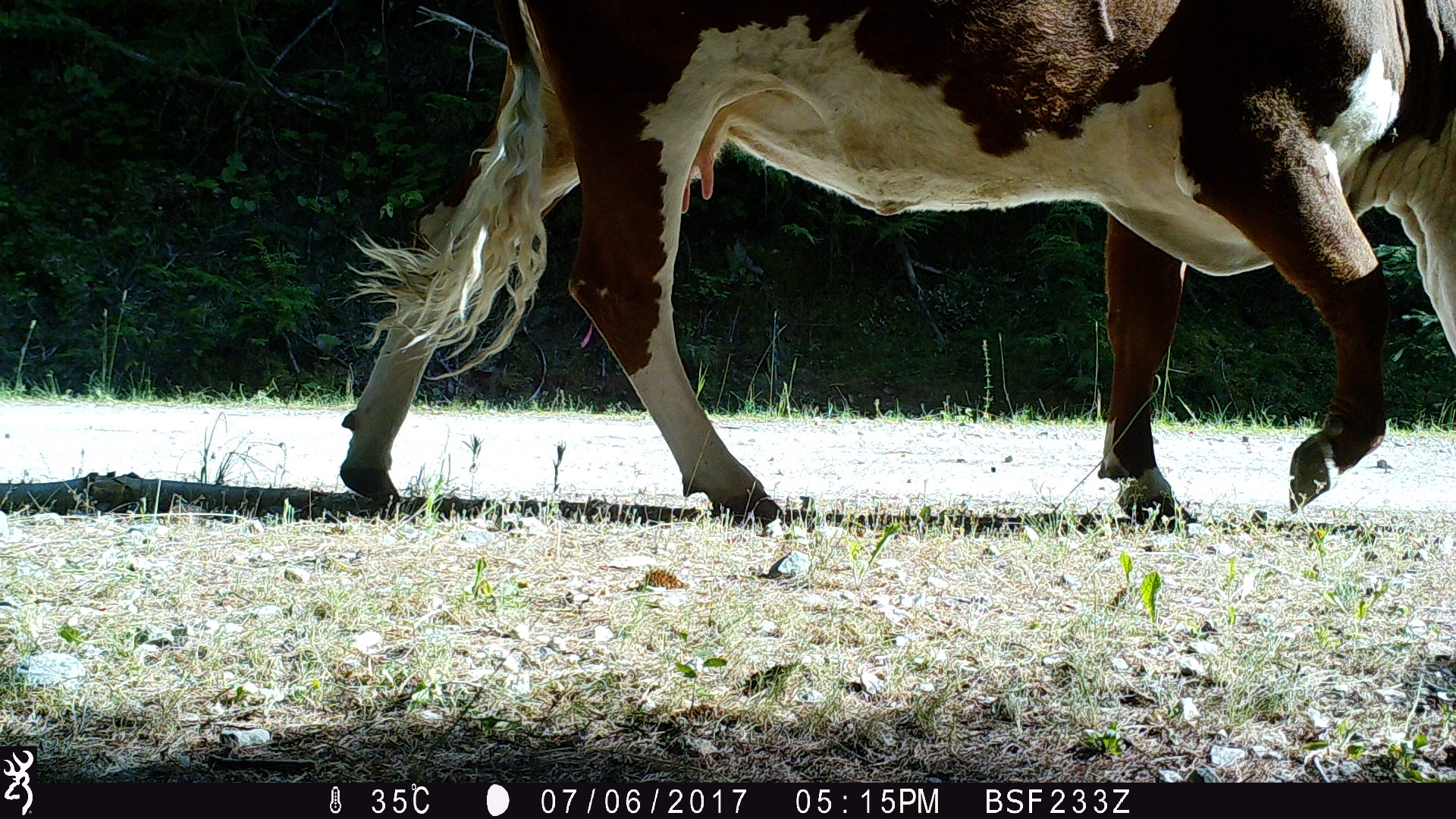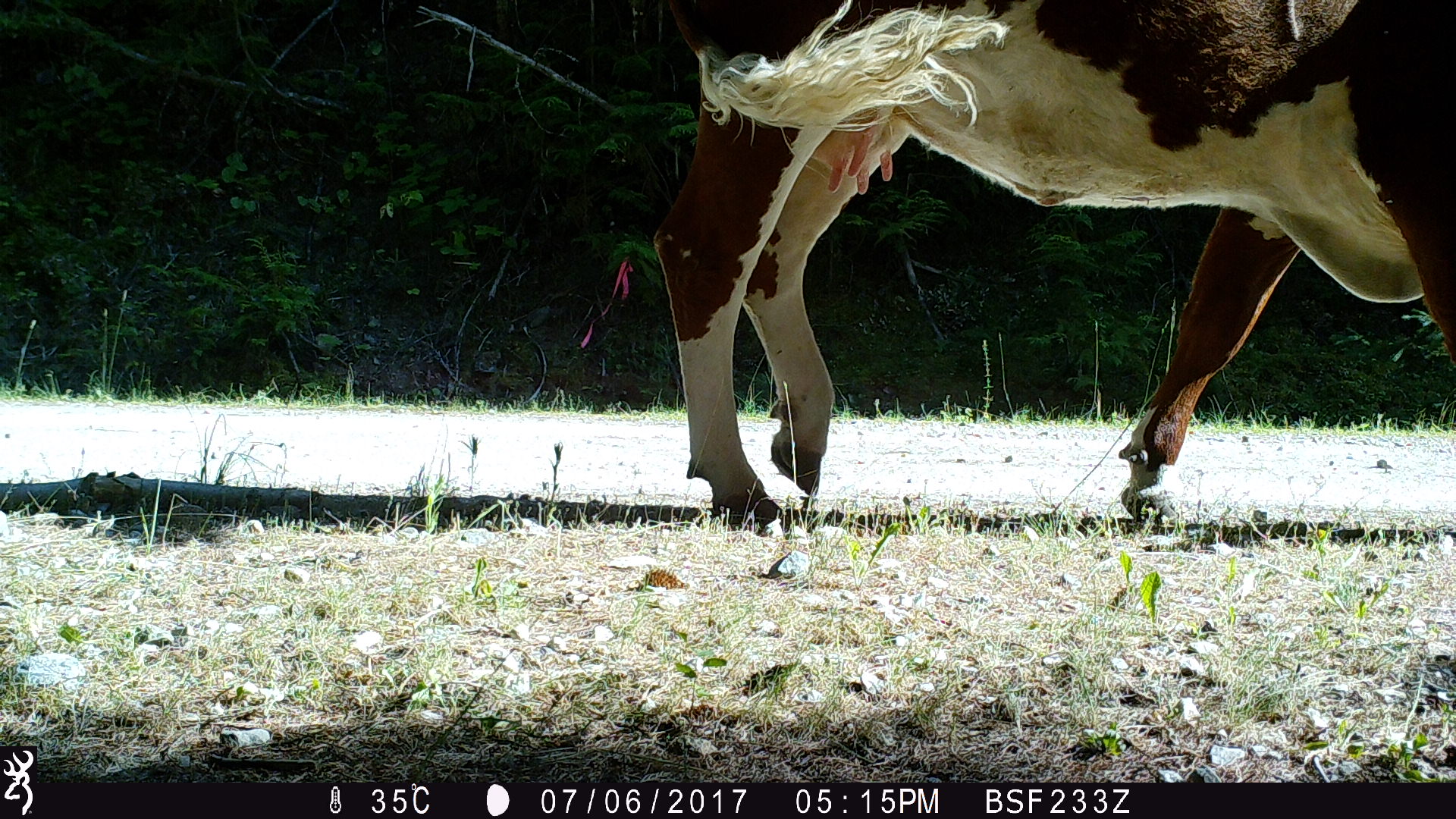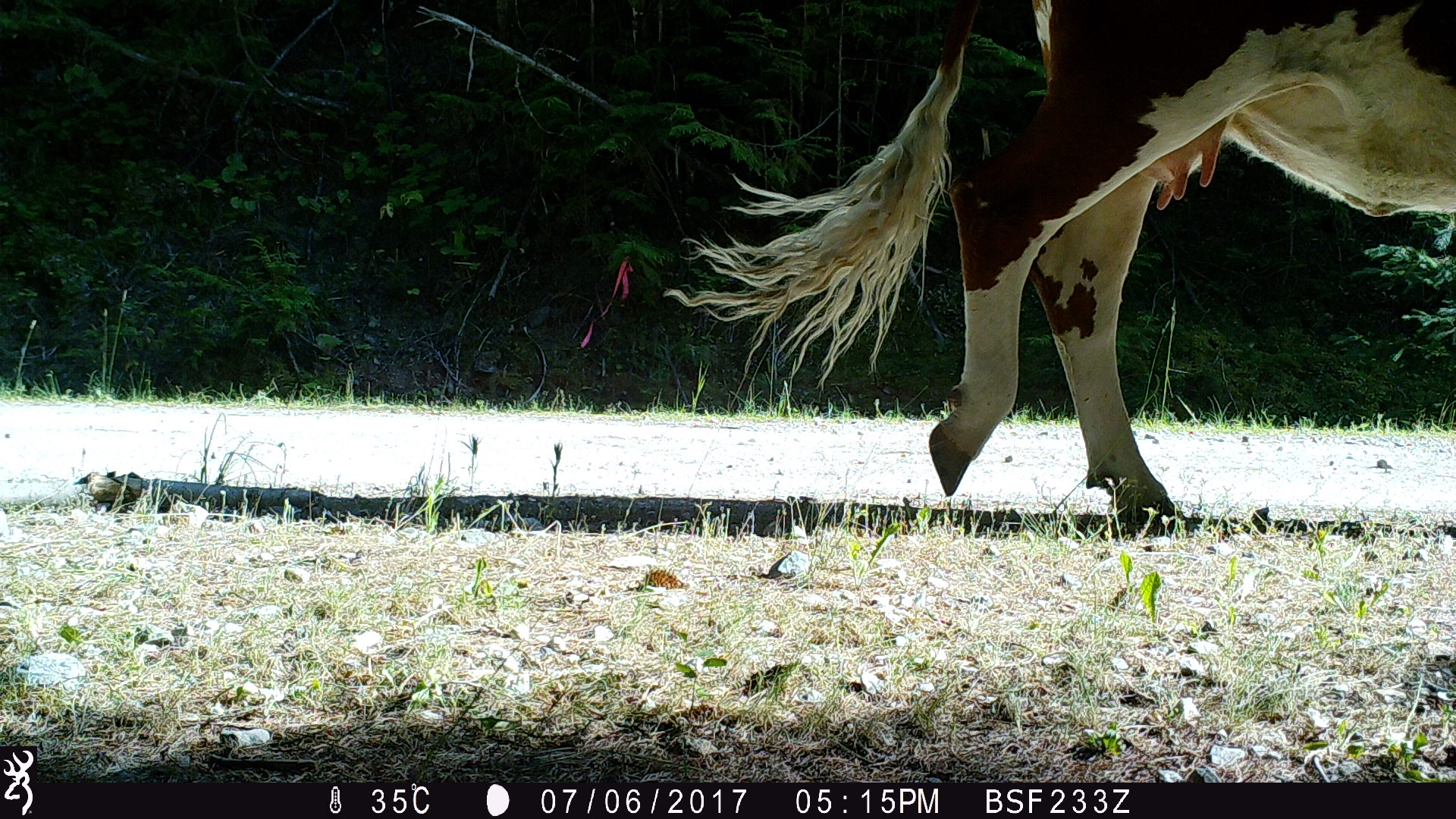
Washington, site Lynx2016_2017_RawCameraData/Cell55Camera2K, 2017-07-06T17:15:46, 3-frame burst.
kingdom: Animalia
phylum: Chordata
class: Mammalia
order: Artiodactyla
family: Bovidae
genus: Bos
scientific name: Bos taurus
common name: domestic cattle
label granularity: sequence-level